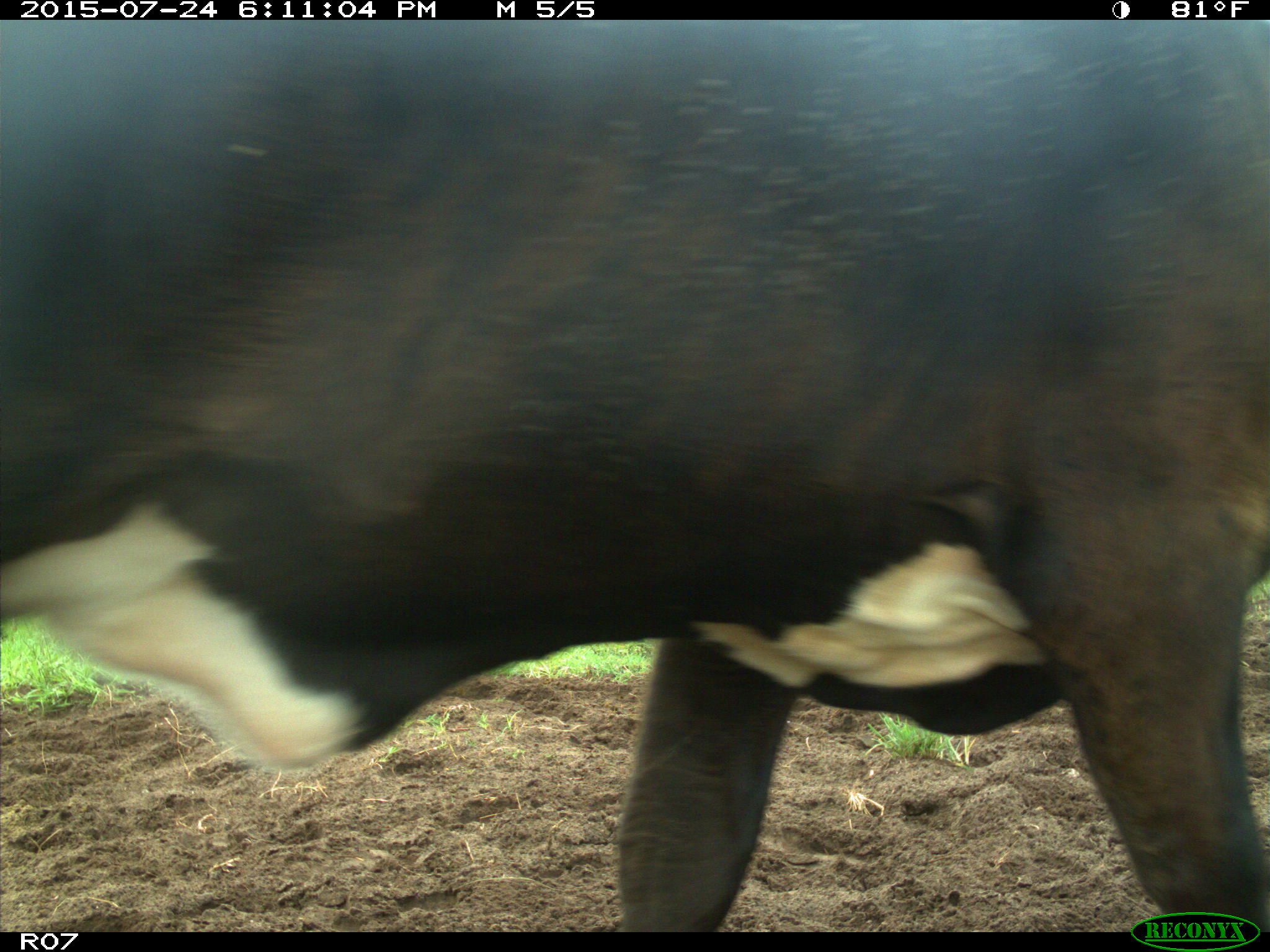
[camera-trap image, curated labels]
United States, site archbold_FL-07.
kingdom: Animalia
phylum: Chordata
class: Mammalia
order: Artiodactyla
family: Bovidae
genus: Bos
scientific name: Bos taurus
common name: domestic cow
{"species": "Bos taurus (domestic cow)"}